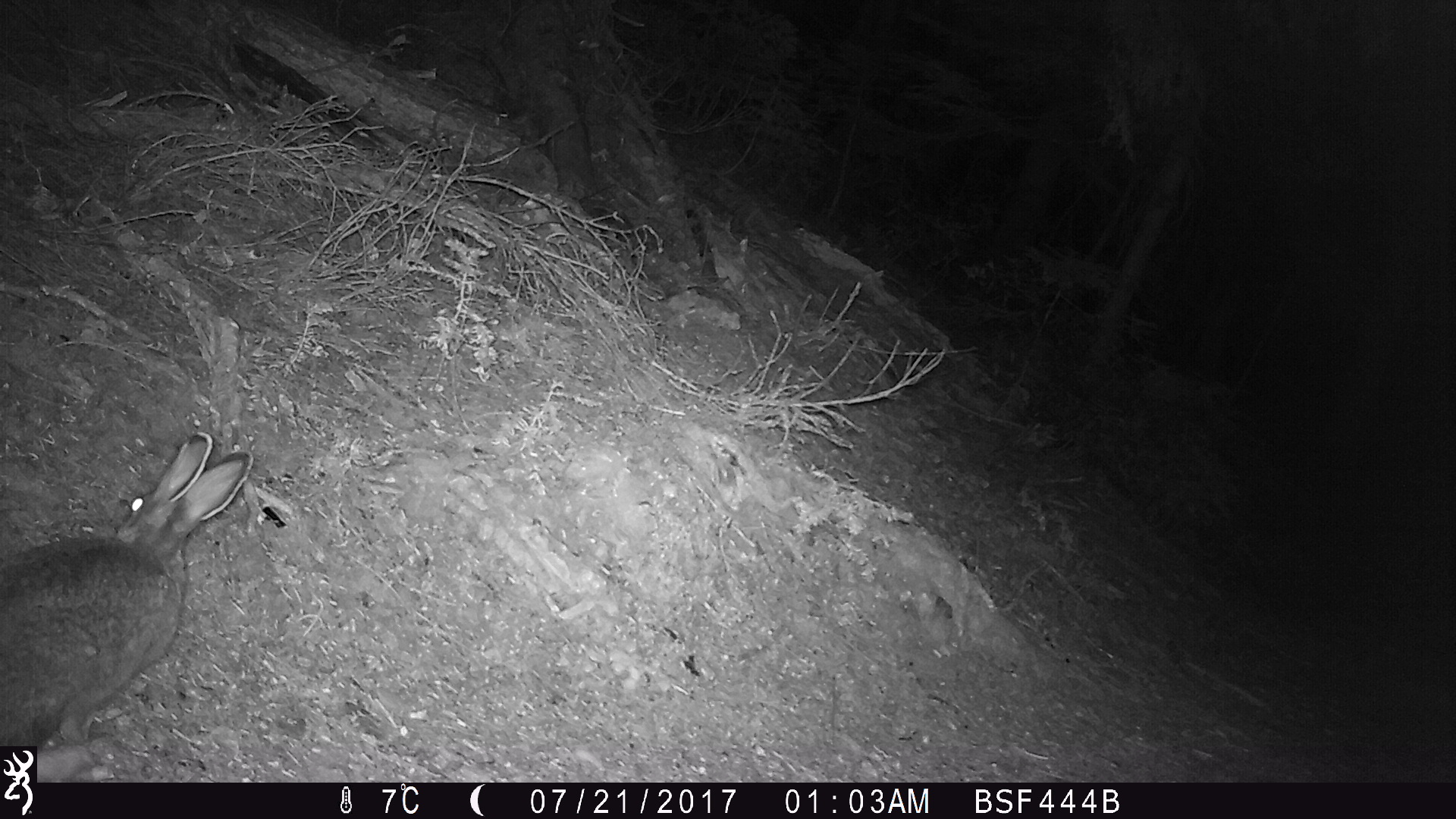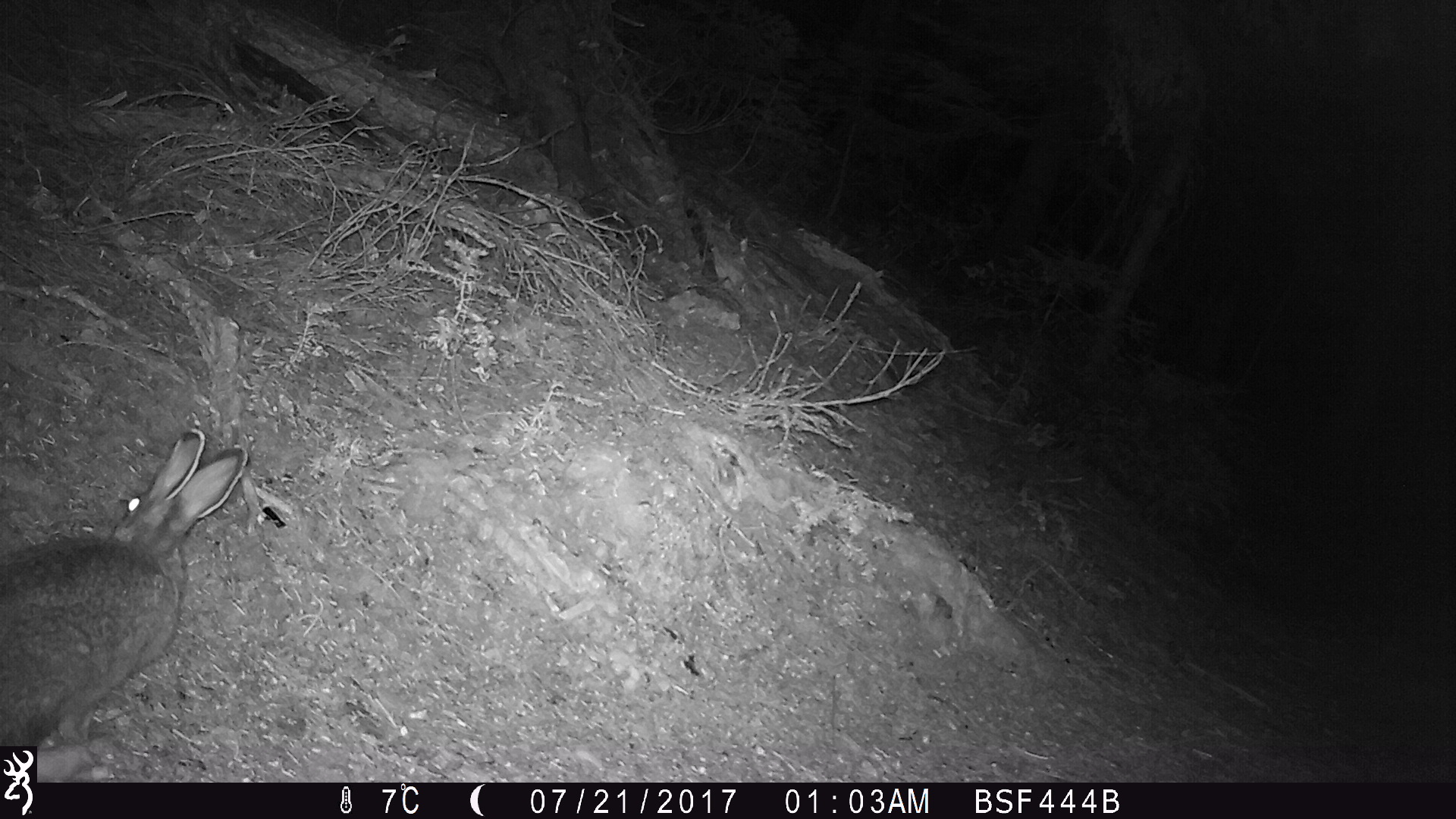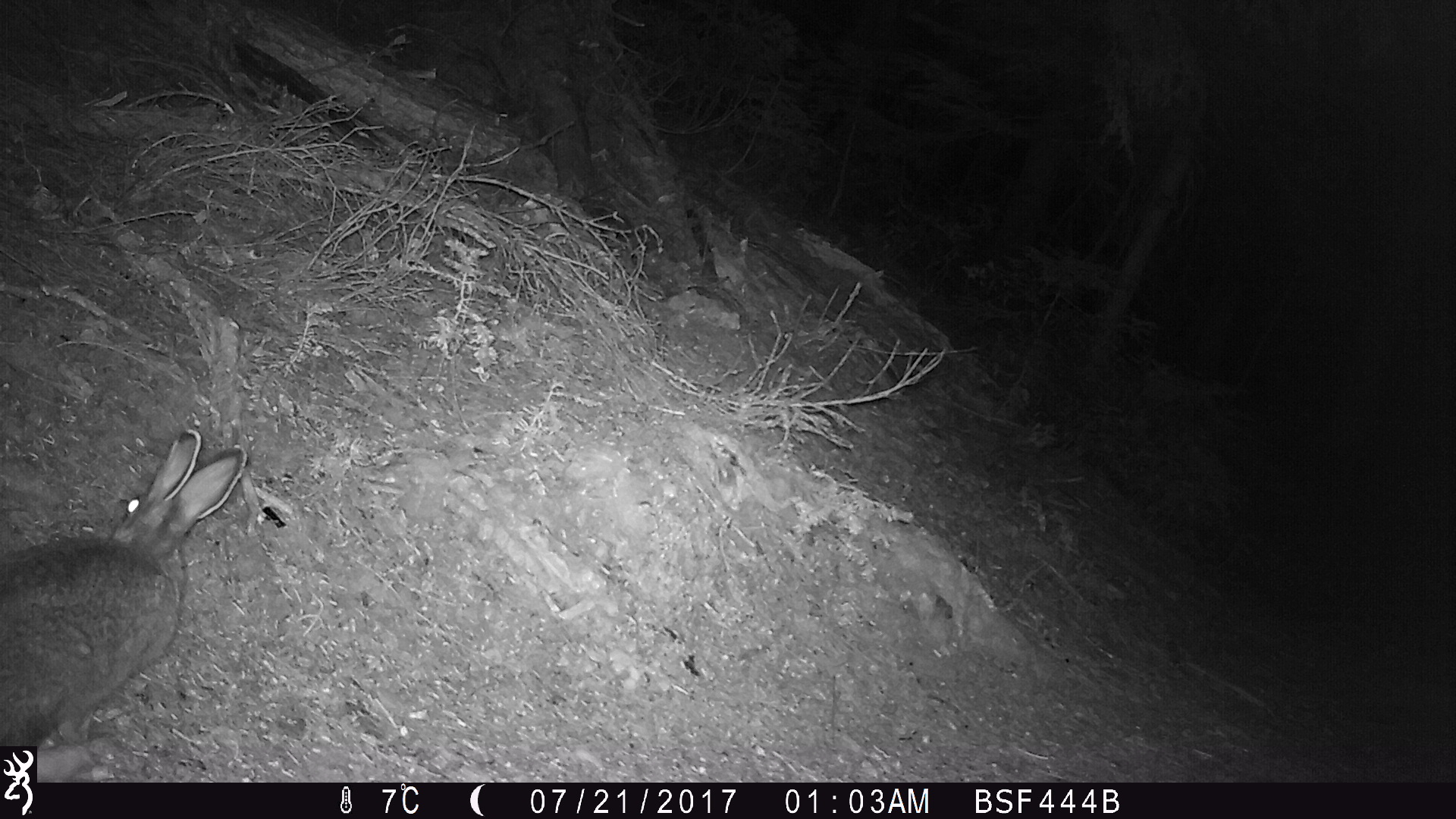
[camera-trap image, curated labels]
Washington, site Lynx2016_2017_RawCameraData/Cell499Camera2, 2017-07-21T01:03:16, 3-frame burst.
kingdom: Animalia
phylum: Chordata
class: Mammalia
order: Lagomorpha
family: Leporidae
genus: Lepus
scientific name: Lepus americanus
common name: snowshoe hare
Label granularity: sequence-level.